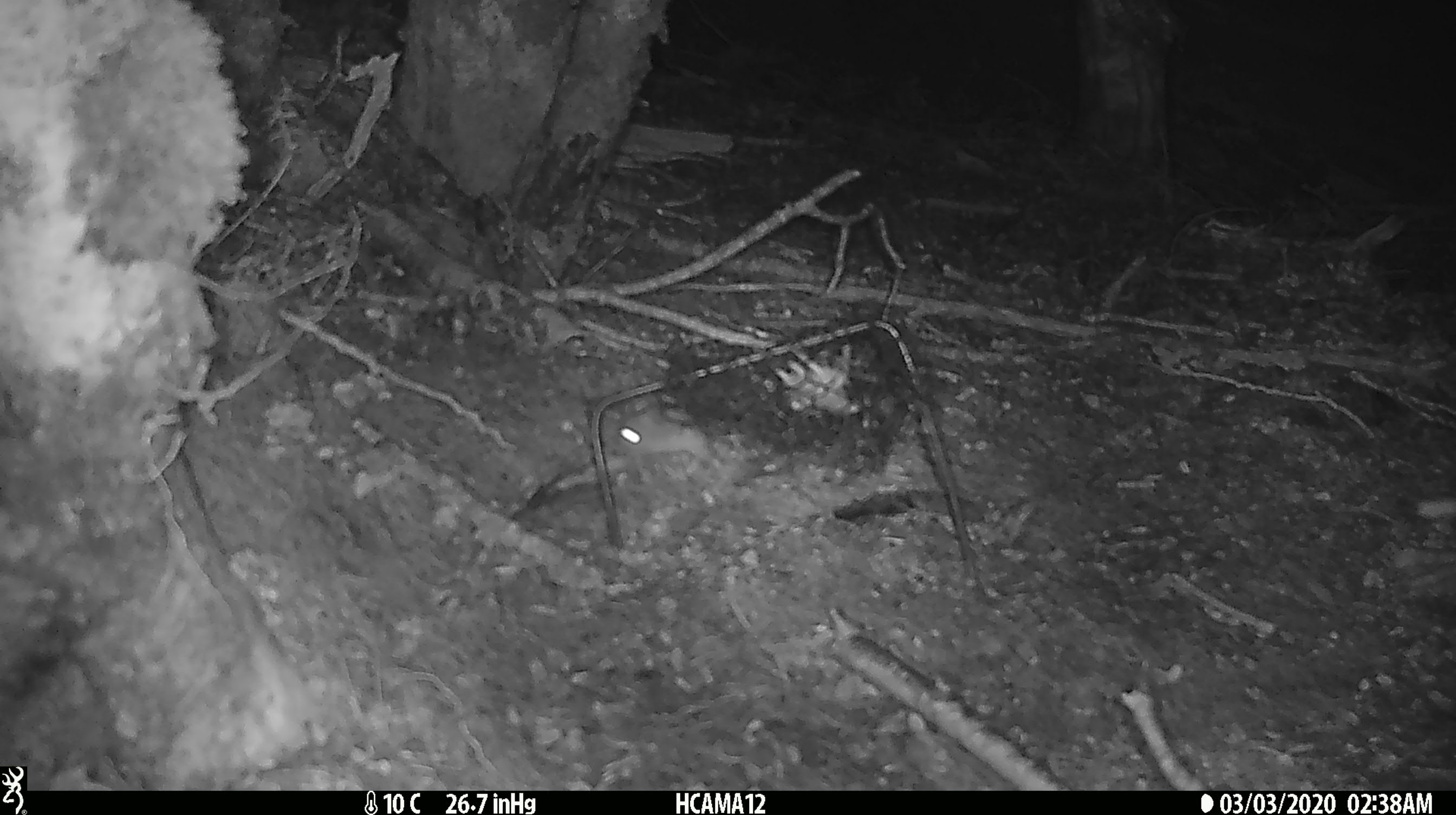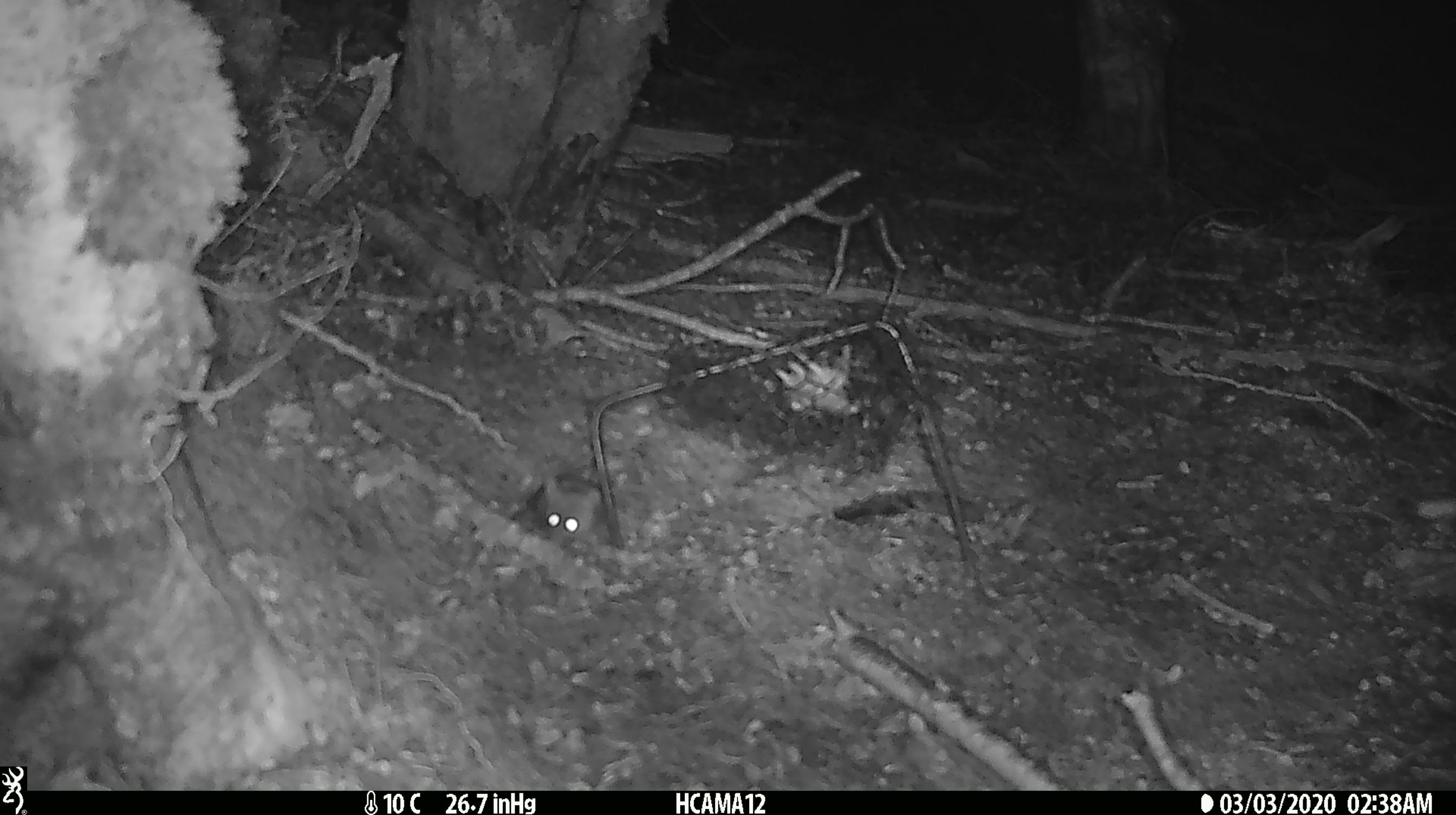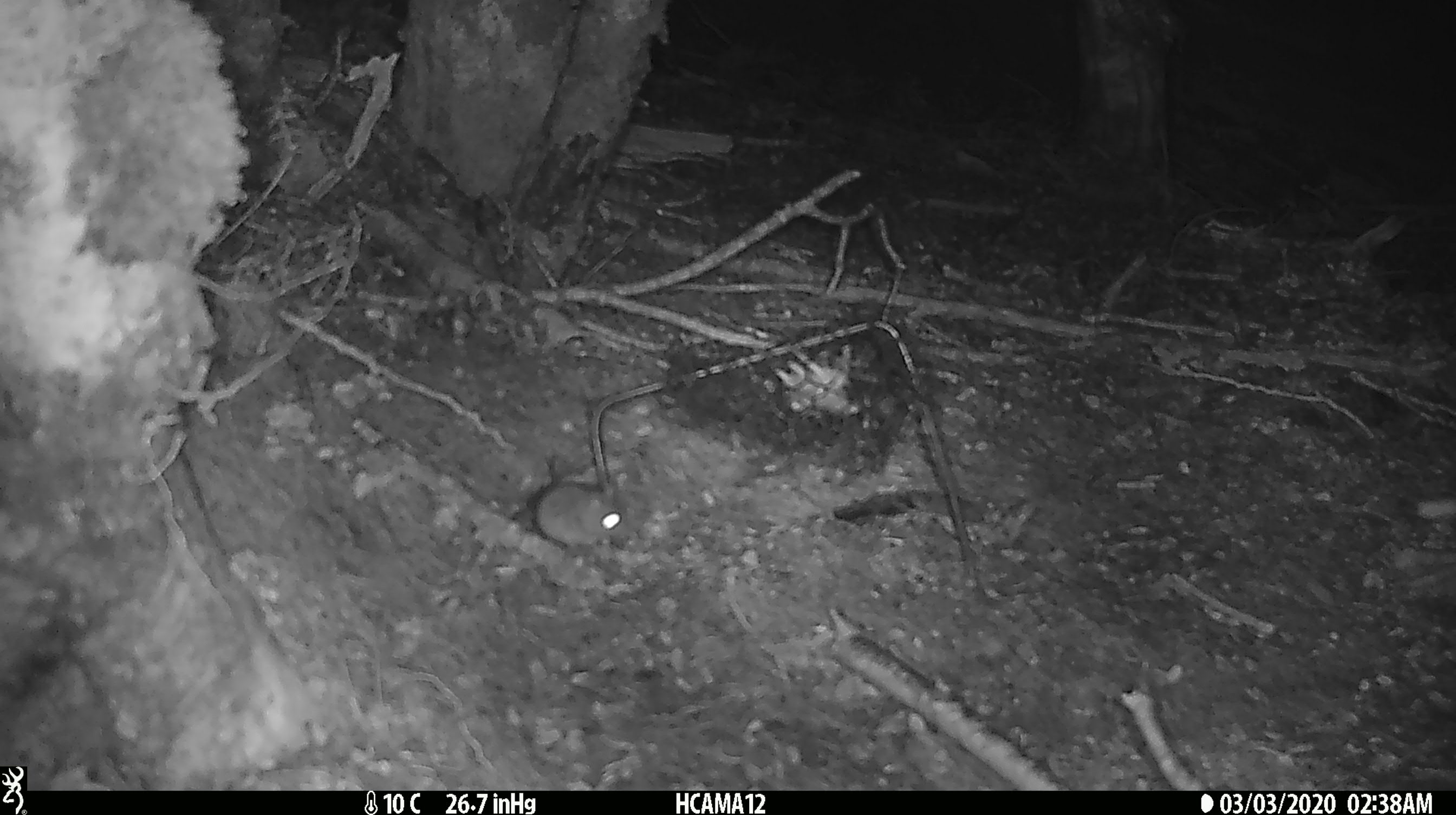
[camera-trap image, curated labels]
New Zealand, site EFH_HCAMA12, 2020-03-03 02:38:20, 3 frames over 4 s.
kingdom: Animalia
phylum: Chordata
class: Mammalia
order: Rodentia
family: Muridae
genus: Mus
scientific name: Mus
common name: mouse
Mouse (Mus).